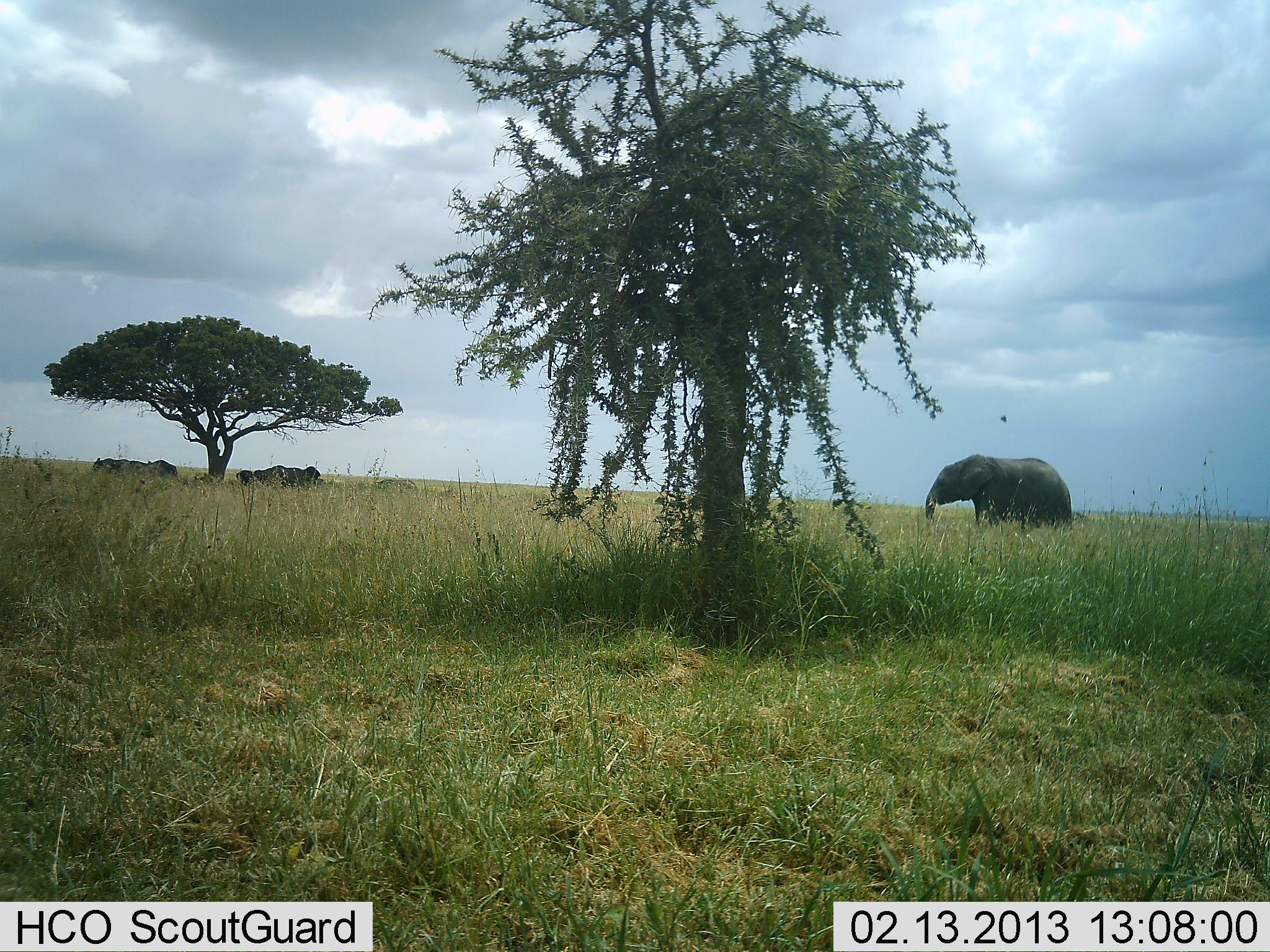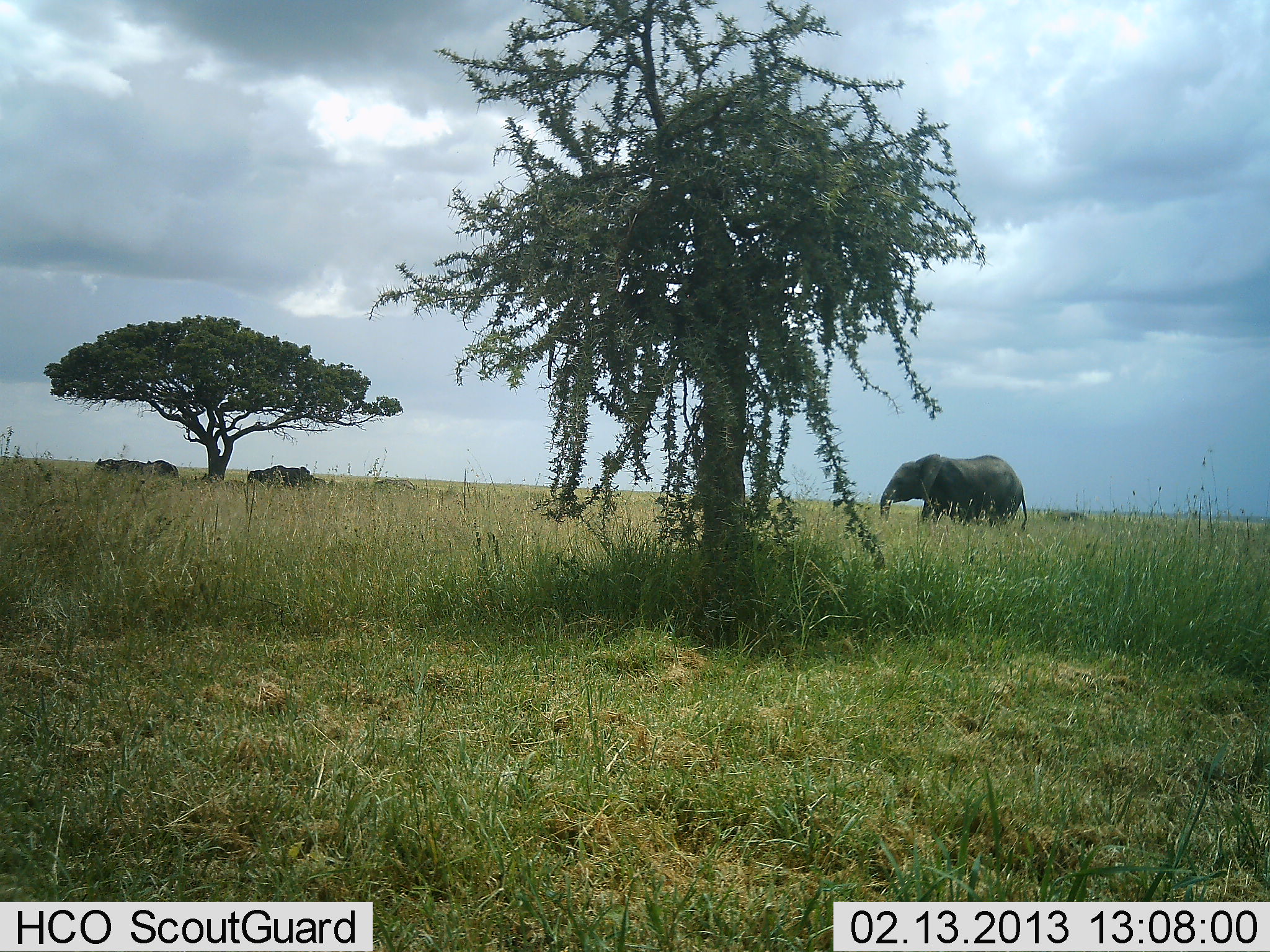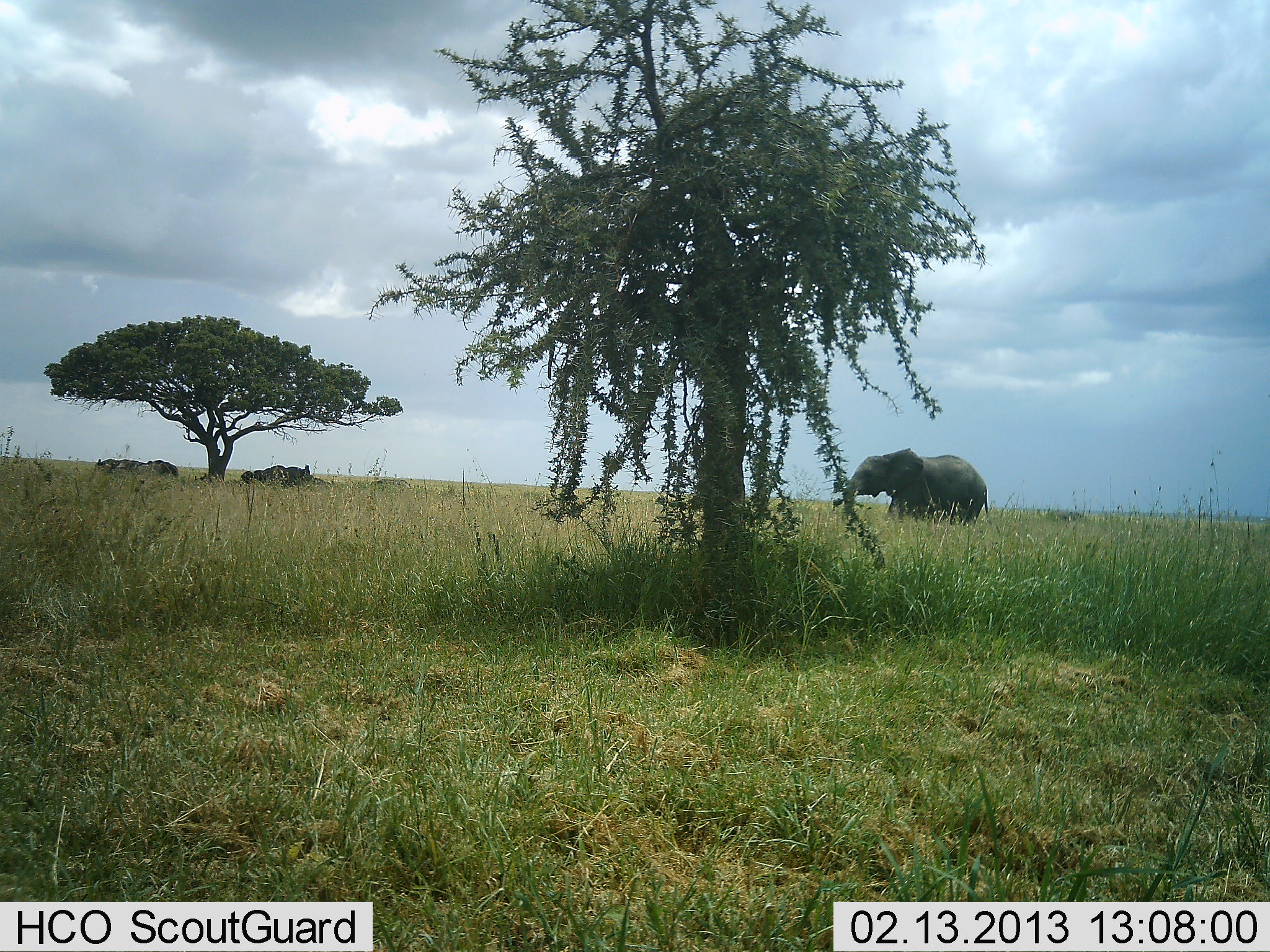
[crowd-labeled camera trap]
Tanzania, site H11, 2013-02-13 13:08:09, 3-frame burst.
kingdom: Animalia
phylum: Chordata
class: Mammalia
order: Proboscidea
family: Elephantidae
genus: Loxodonta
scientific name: Loxodonta africana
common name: african bush elephant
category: elephant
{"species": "elephant (african bush elephant) (Loxodonta africana)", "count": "1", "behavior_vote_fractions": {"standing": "33%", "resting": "11%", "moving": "89%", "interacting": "0%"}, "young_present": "3%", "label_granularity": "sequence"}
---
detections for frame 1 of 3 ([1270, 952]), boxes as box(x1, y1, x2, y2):
animal: box(923, 452, 1073, 532); box(273, 465, 325, 487); box(141, 460, 178, 478); box(92, 458, 130, 473); box(119, 460, 146, 475); box(235, 470, 253, 487); box(254, 467, 273, 483)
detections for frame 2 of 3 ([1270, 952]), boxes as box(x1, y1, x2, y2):
animal: box(878, 453, 1029, 534); box(271, 466, 325, 489); box(136, 460, 179, 478); box(93, 459, 130, 475); box(117, 461, 146, 474); box(248, 469, 265, 484)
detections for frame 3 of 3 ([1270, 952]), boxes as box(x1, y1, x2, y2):
animal: box(843, 448, 992, 527); box(269, 465, 314, 484); box(135, 460, 180, 477); box(115, 460, 146, 474); box(94, 458, 120, 474); box(252, 468, 270, 483); box(239, 471, 255, 485)